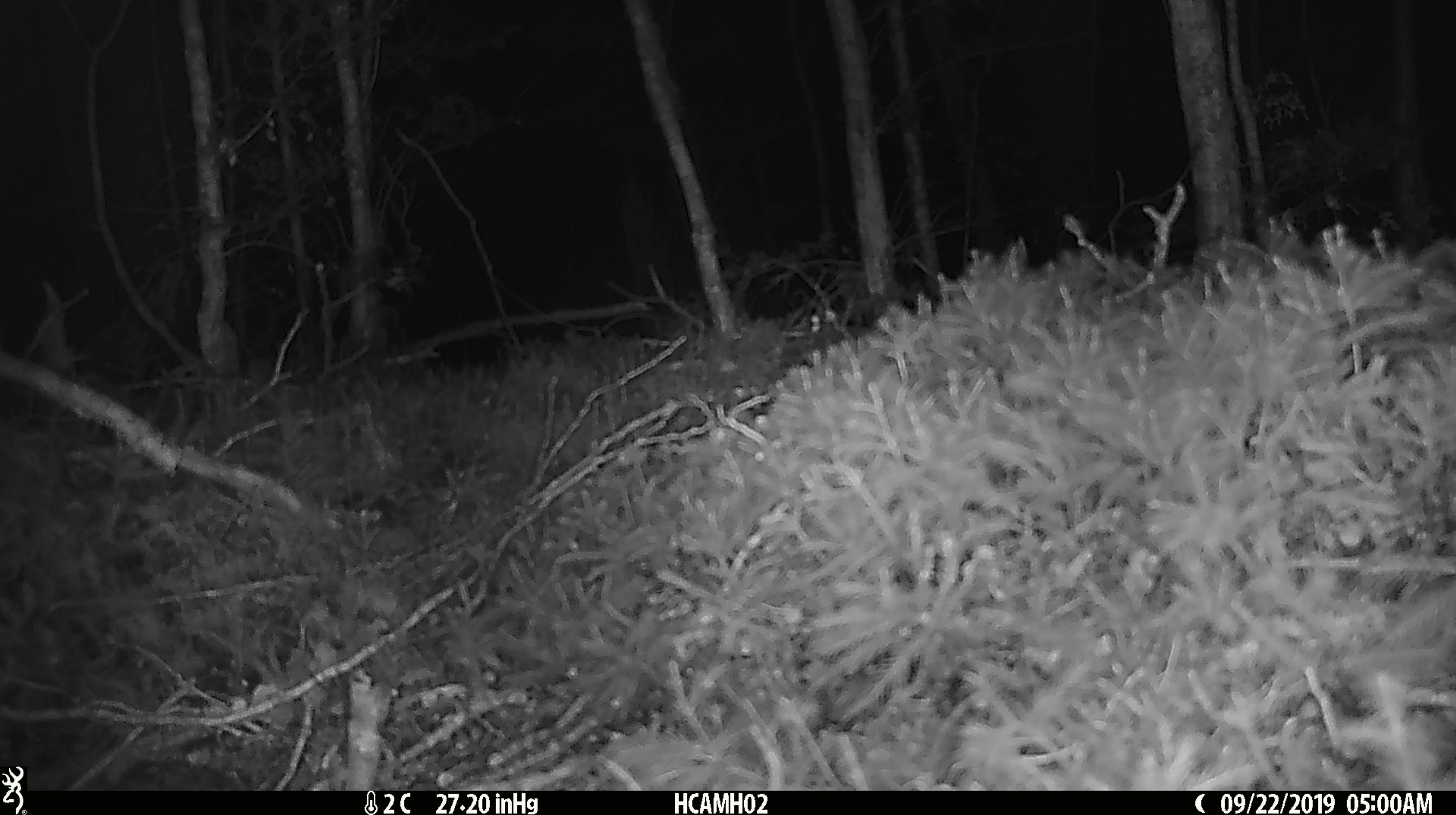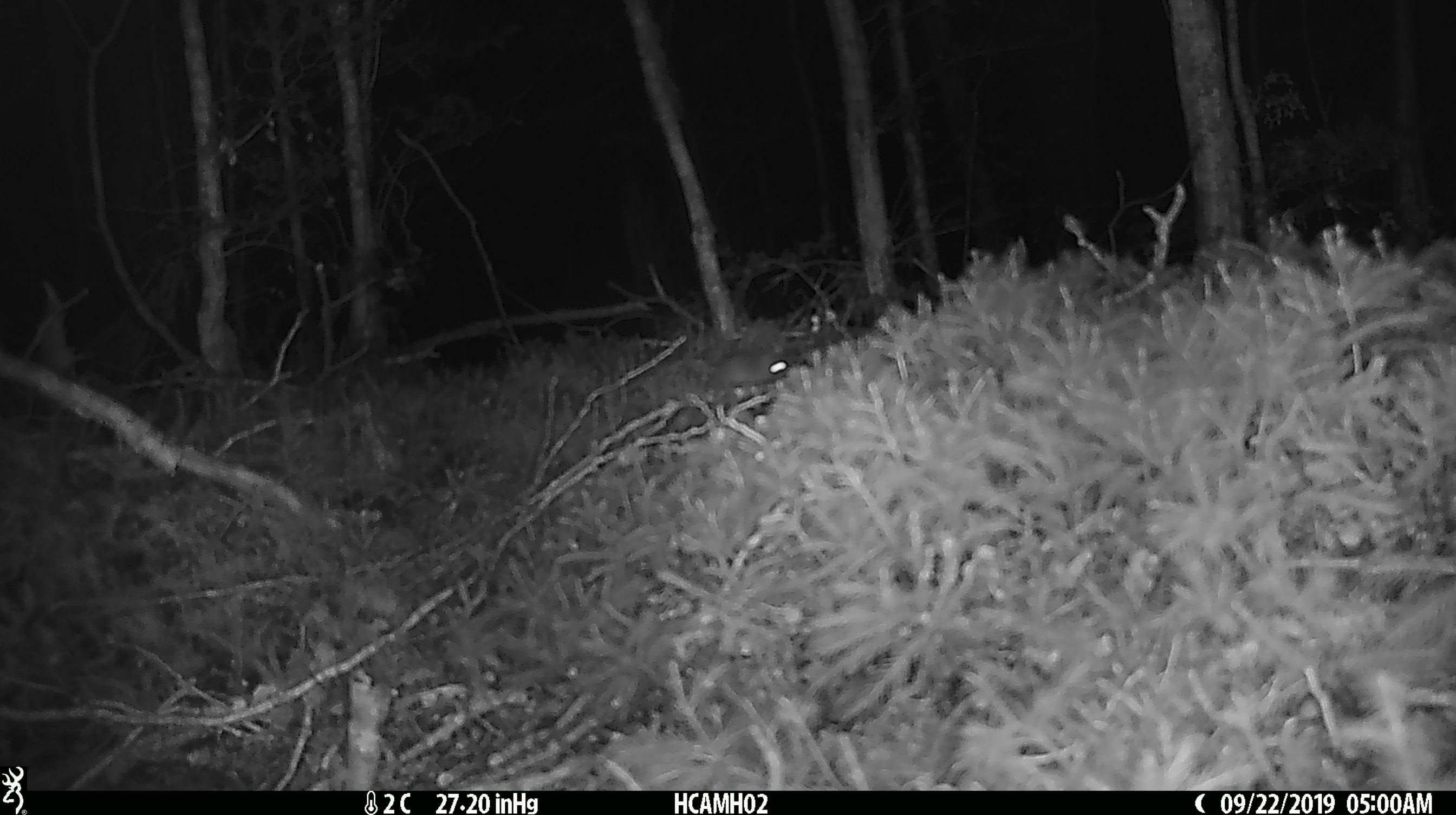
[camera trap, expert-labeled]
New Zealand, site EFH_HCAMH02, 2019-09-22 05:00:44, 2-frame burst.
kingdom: Animalia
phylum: Chordata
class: Mammalia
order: Rodentia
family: Muridae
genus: Mus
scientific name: Mus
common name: mouse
Mouse (Mus).